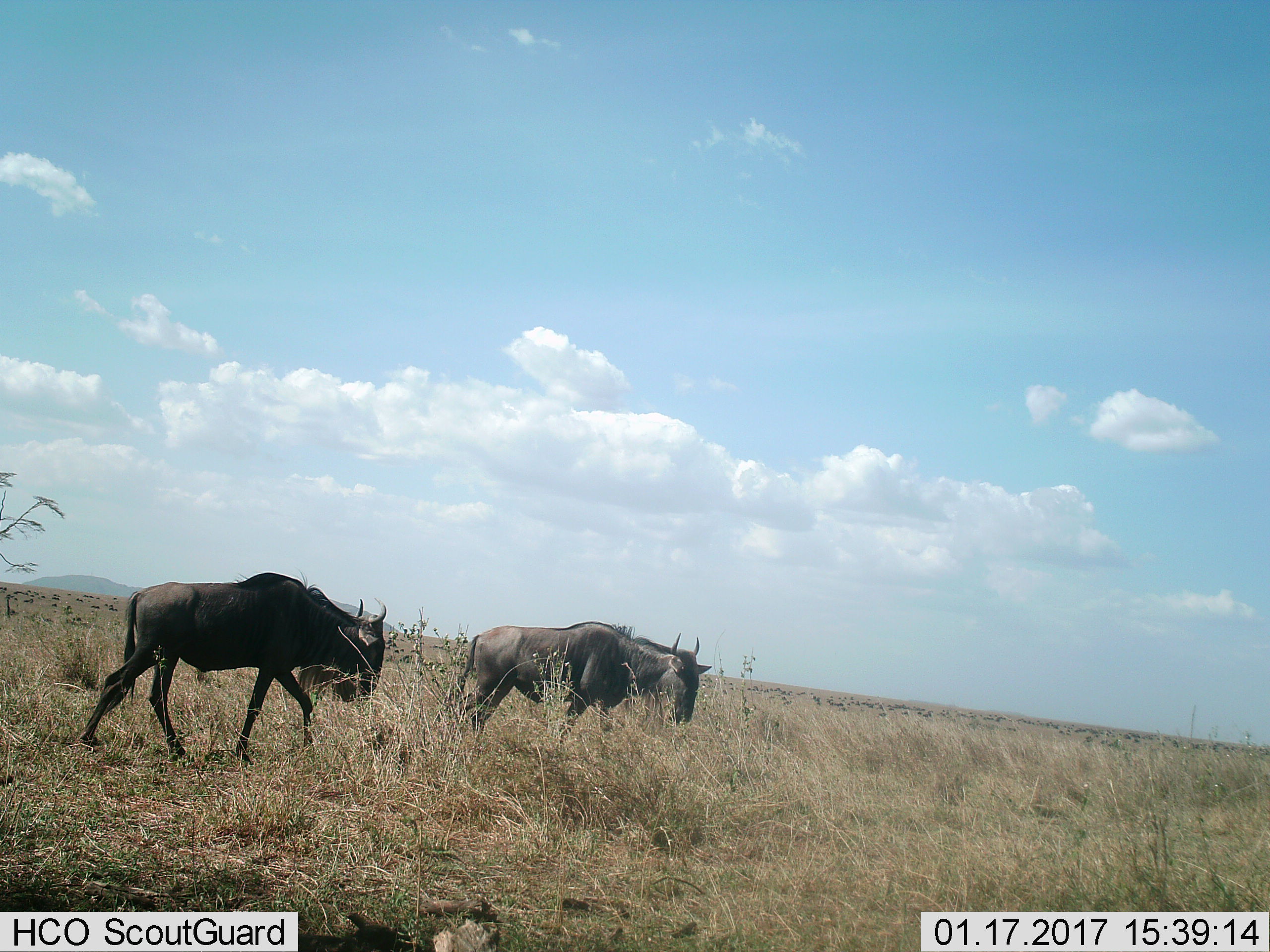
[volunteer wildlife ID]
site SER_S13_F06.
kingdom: Animalia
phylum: Chordata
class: Mammalia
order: Artiodactyla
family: Bovidae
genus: Connochaetes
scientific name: Connochaetes taurinus taurinus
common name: blue wildebeest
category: wildebeestblue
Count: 2.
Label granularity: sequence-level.